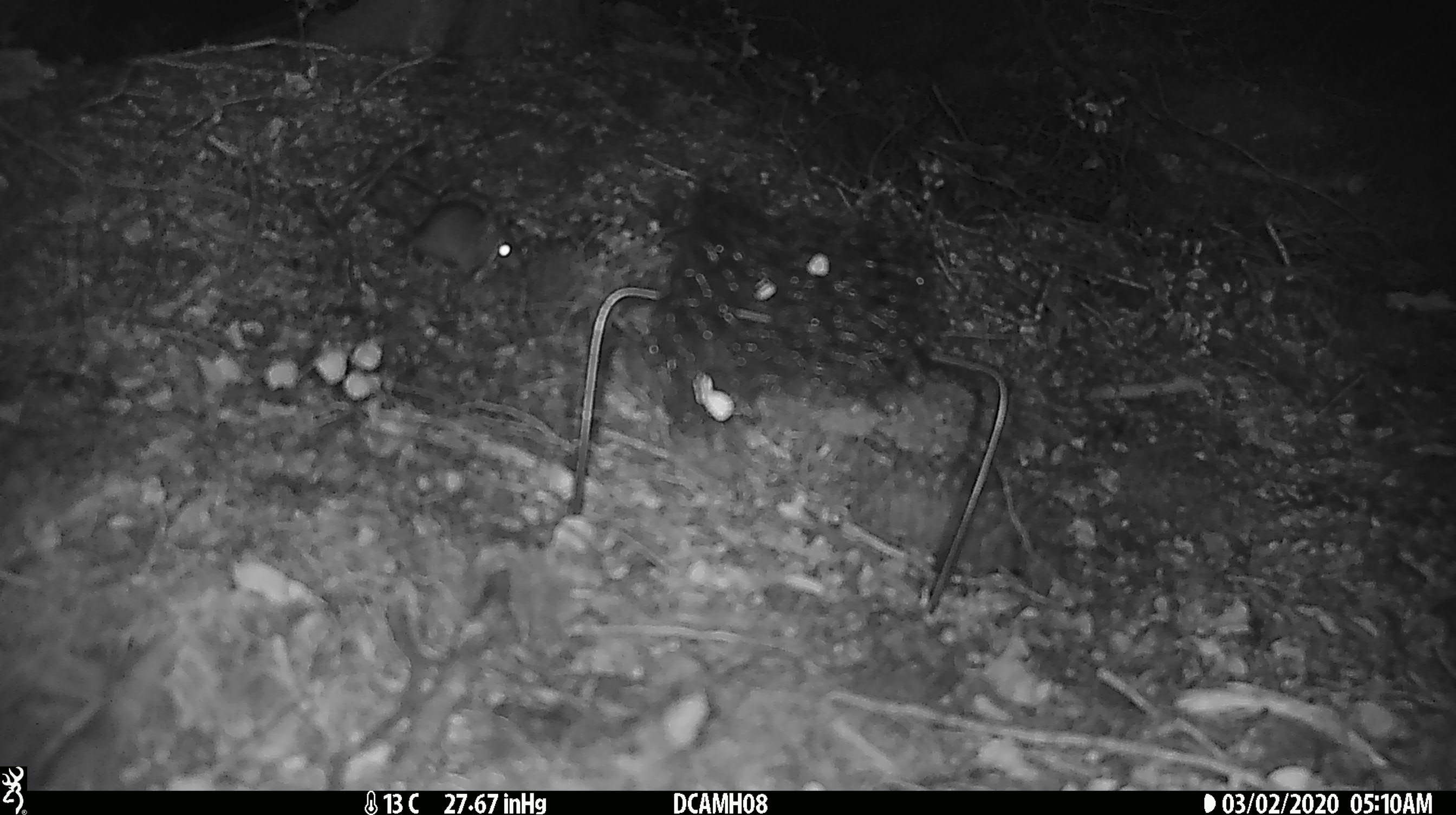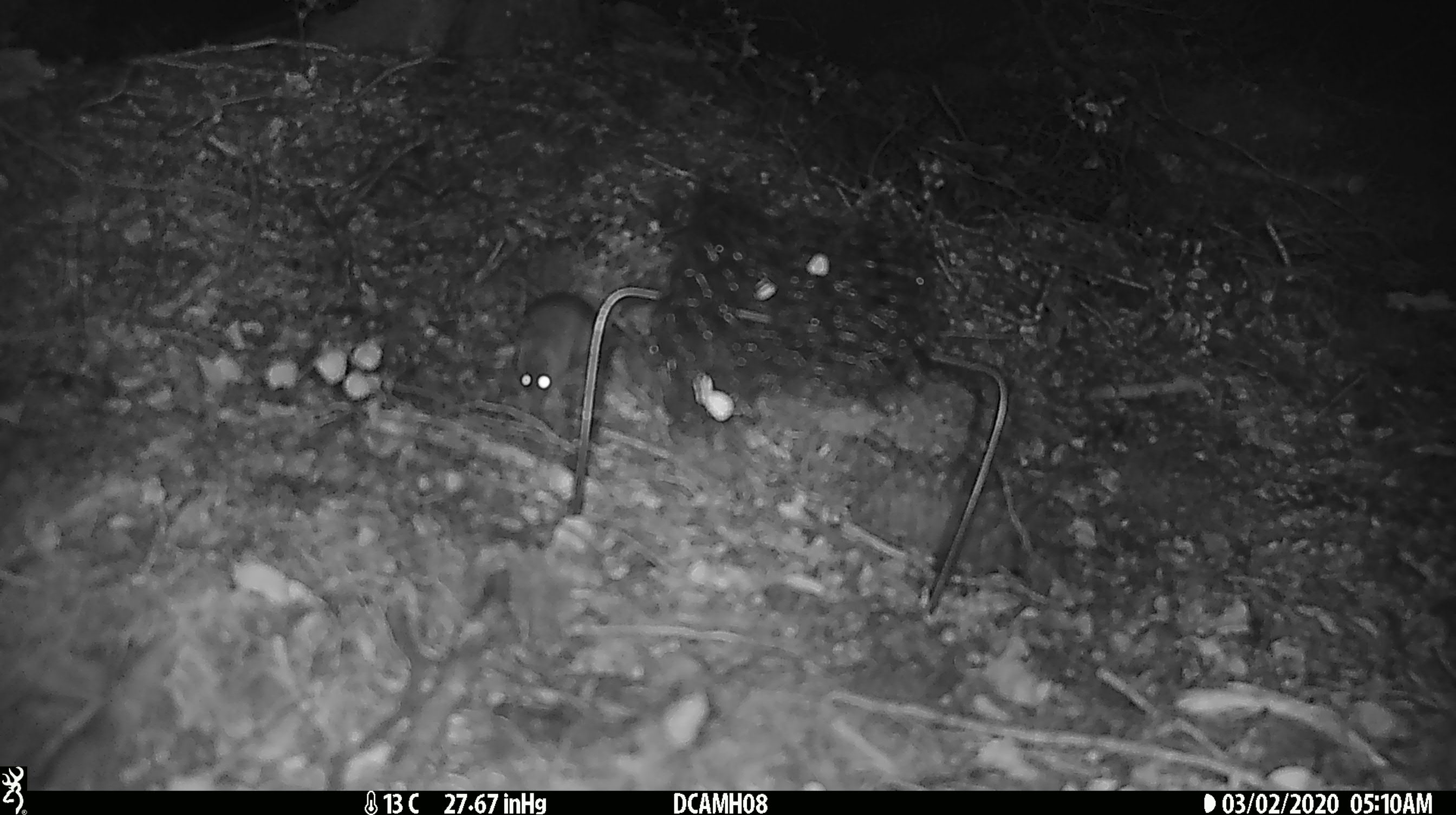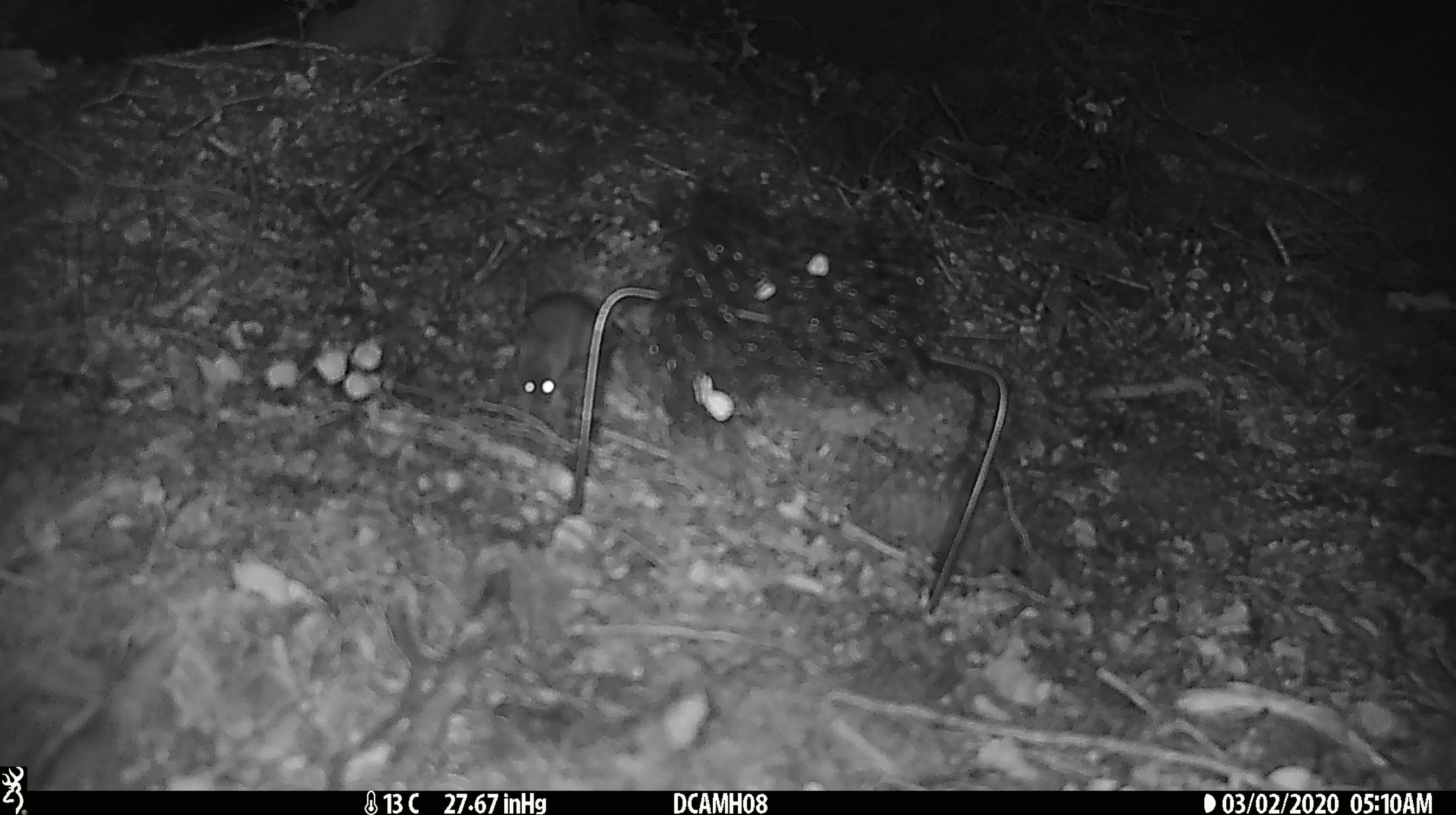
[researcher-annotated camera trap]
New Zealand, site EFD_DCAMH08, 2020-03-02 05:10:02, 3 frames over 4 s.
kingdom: Animalia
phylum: Chordata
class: Mammalia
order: Rodentia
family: Muridae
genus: Mus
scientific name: Mus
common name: mouse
Mouse (Mus).